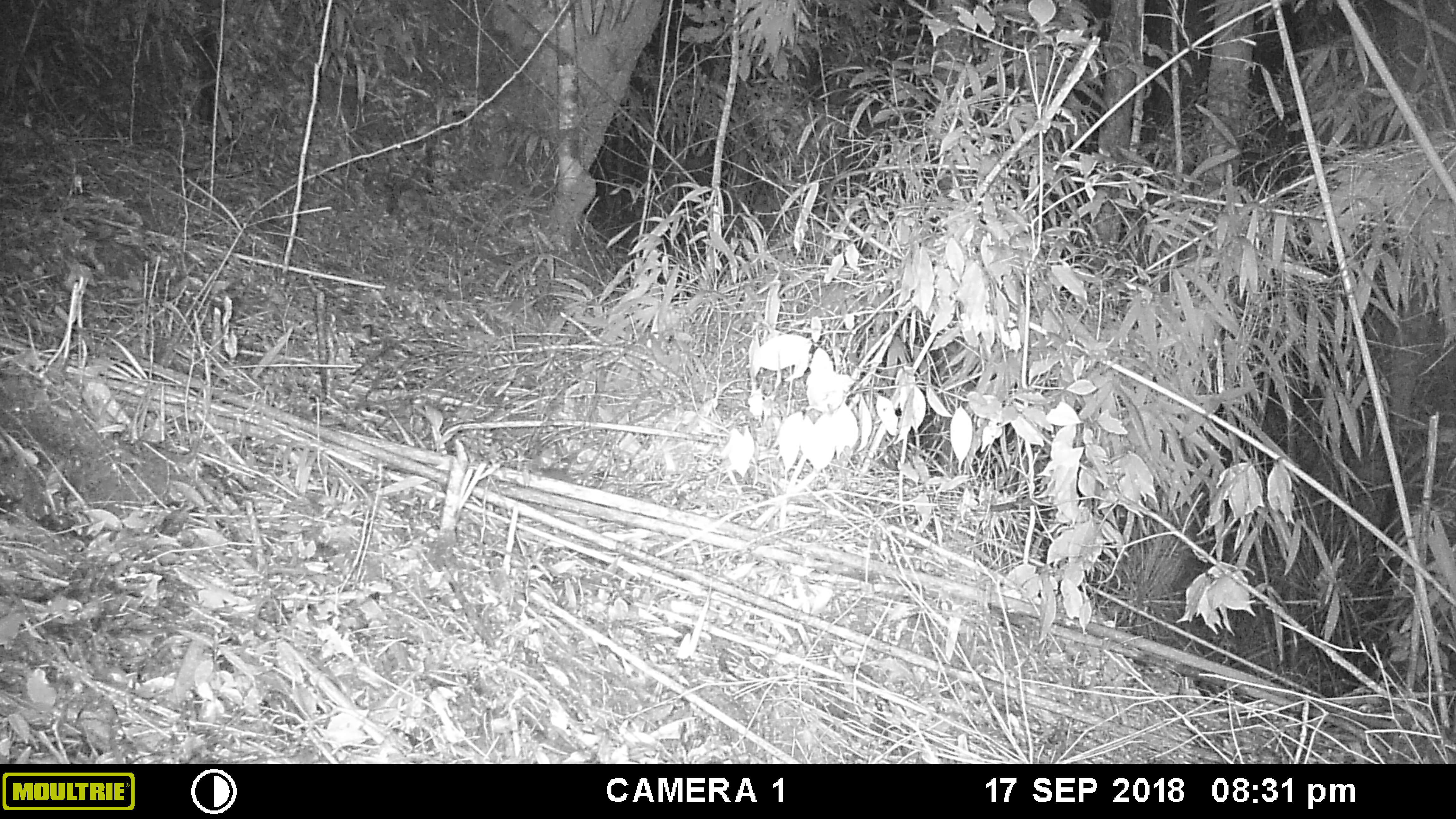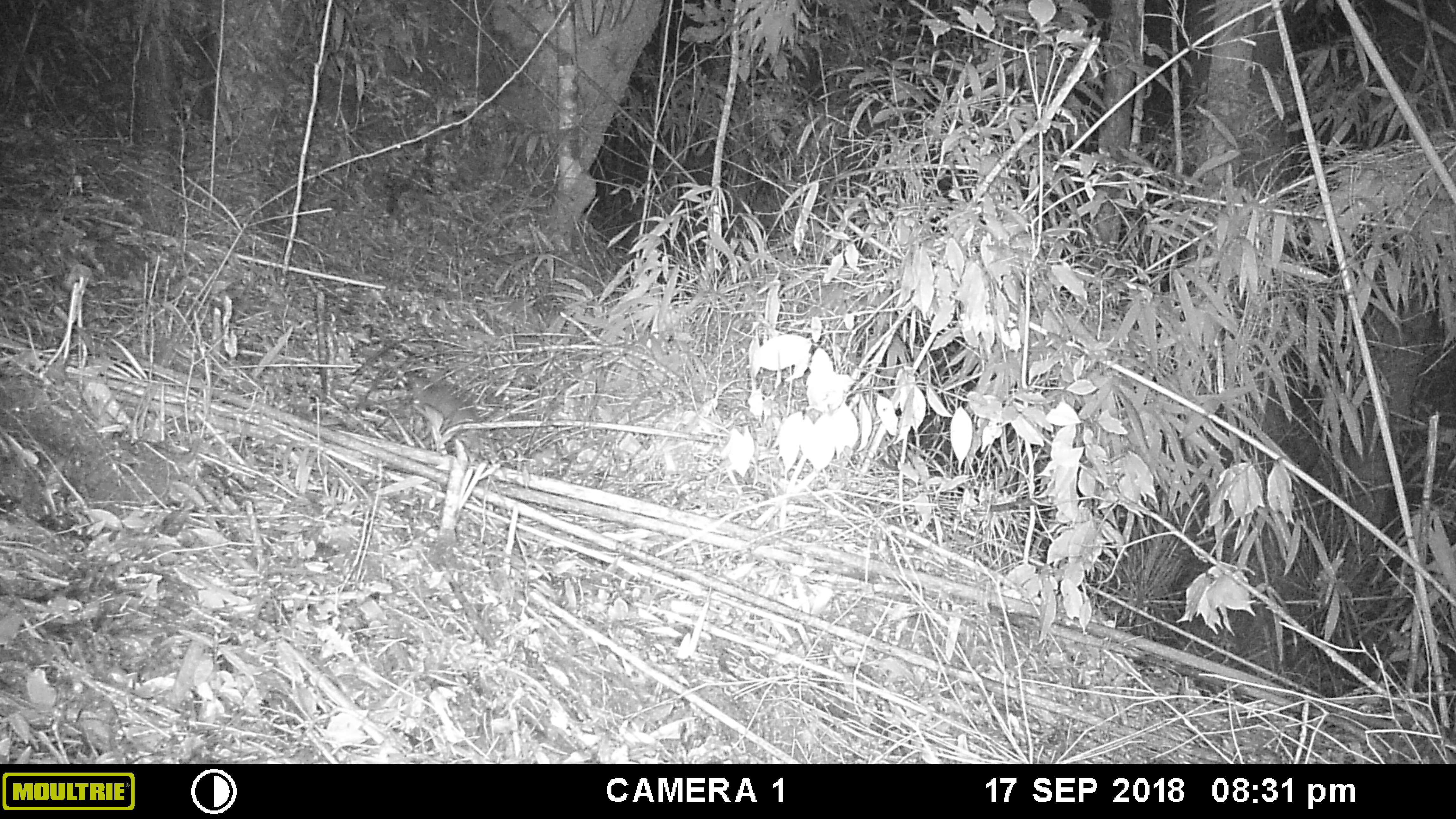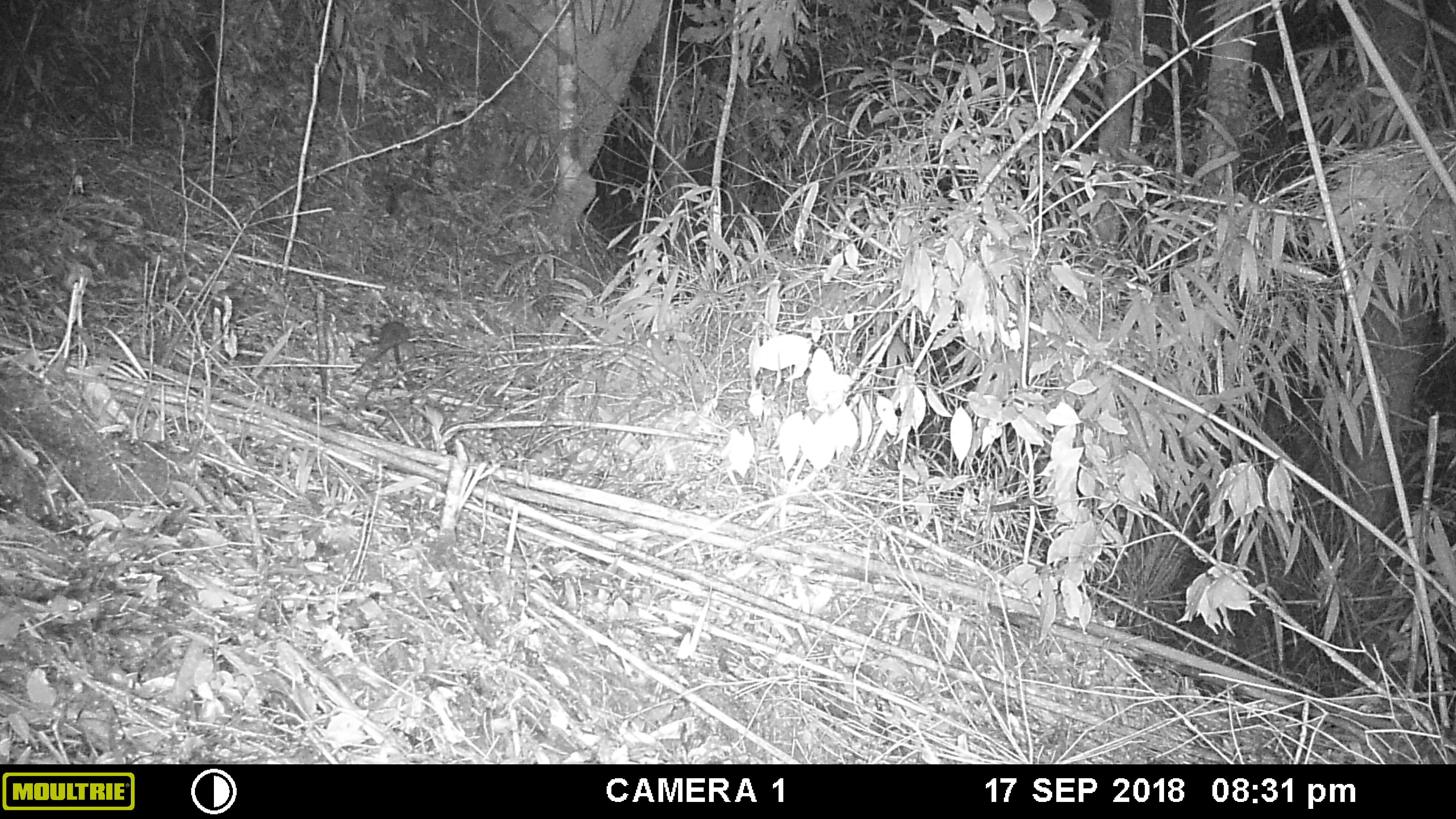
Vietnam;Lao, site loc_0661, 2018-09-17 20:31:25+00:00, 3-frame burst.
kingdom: Animalia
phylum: Chordata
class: Mammalia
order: Rodentia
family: Muridae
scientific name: Muridae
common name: old-world mice and rats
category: unidentified murid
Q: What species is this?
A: Unidentified murid (old-world mice and rats) (Muridae).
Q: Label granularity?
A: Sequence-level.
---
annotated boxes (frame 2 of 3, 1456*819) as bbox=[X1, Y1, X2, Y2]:
unidentified murid: bbox=[405, 371, 480, 454]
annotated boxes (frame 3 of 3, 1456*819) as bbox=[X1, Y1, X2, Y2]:
unidentified murid: bbox=[361, 321, 415, 381]